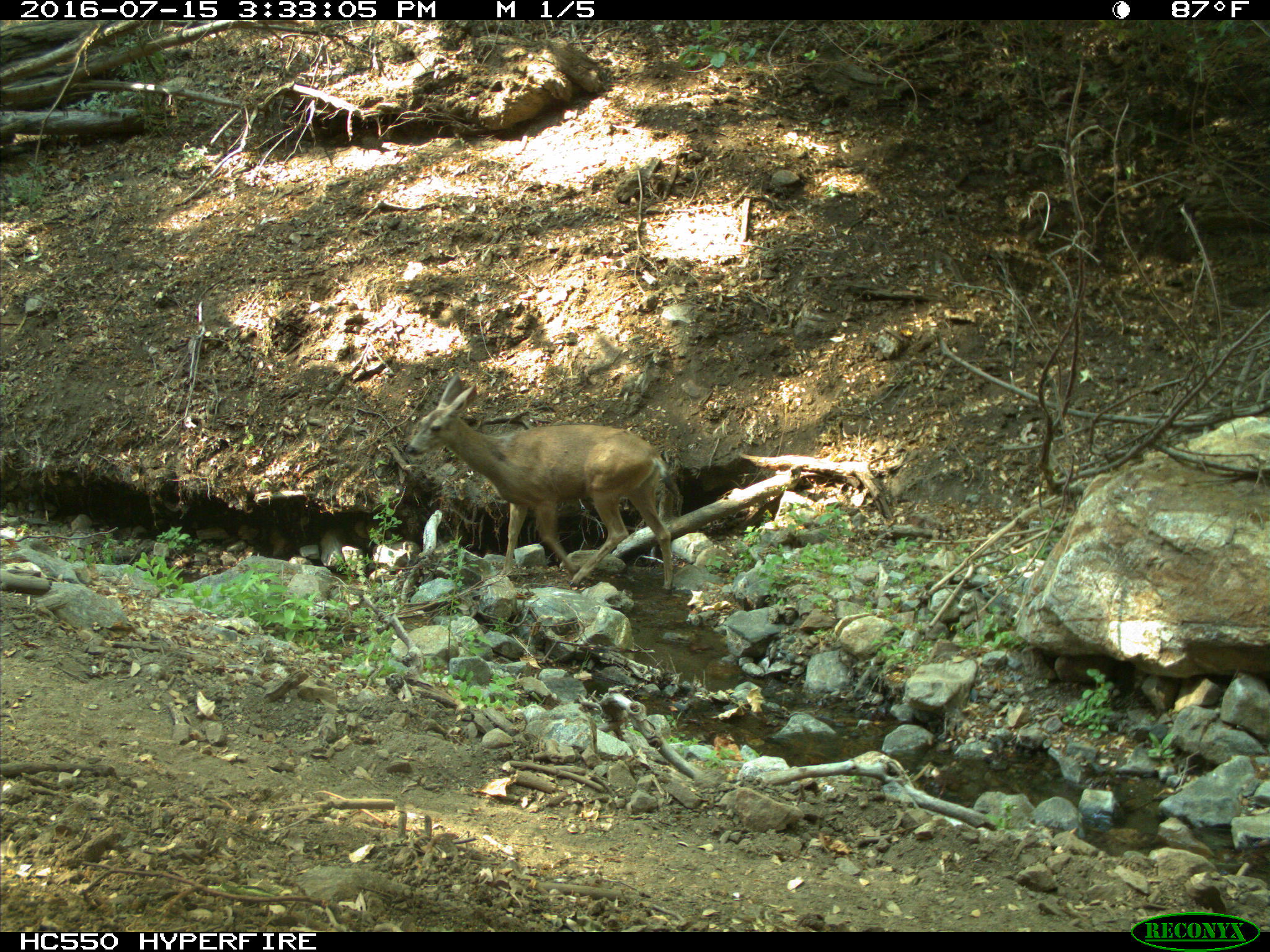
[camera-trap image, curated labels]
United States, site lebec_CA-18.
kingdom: Animalia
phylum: Chordata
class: Mammalia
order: Artiodactyla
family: Cervidae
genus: Odocoileus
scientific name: Odocoileus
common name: deer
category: unidentified deer